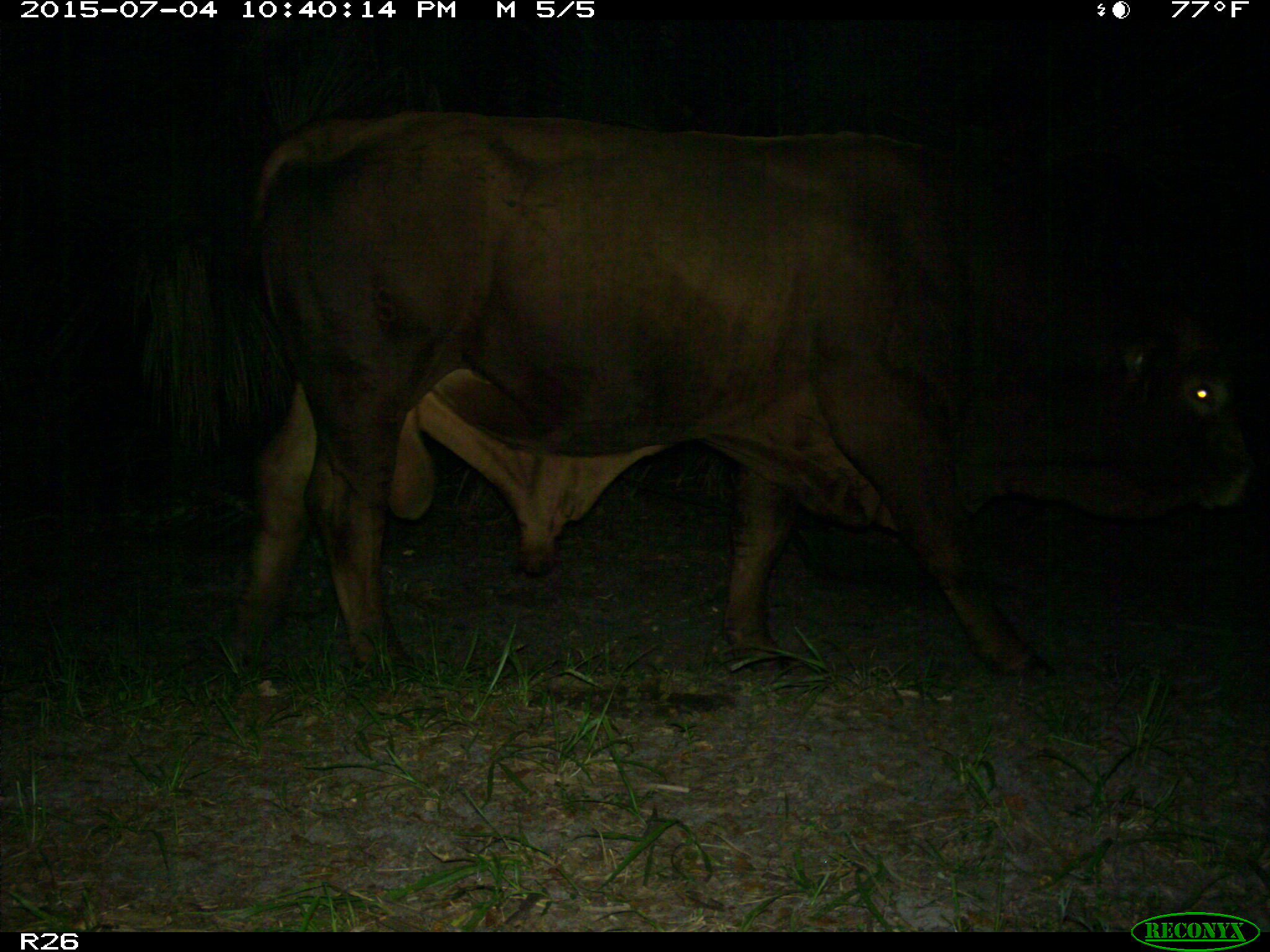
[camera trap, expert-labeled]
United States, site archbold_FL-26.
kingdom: Animalia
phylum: Chordata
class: Mammalia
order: Artiodactyla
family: Bovidae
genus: Bos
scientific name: Bos taurus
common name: domestic cow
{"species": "Bos taurus (domestic cow)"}